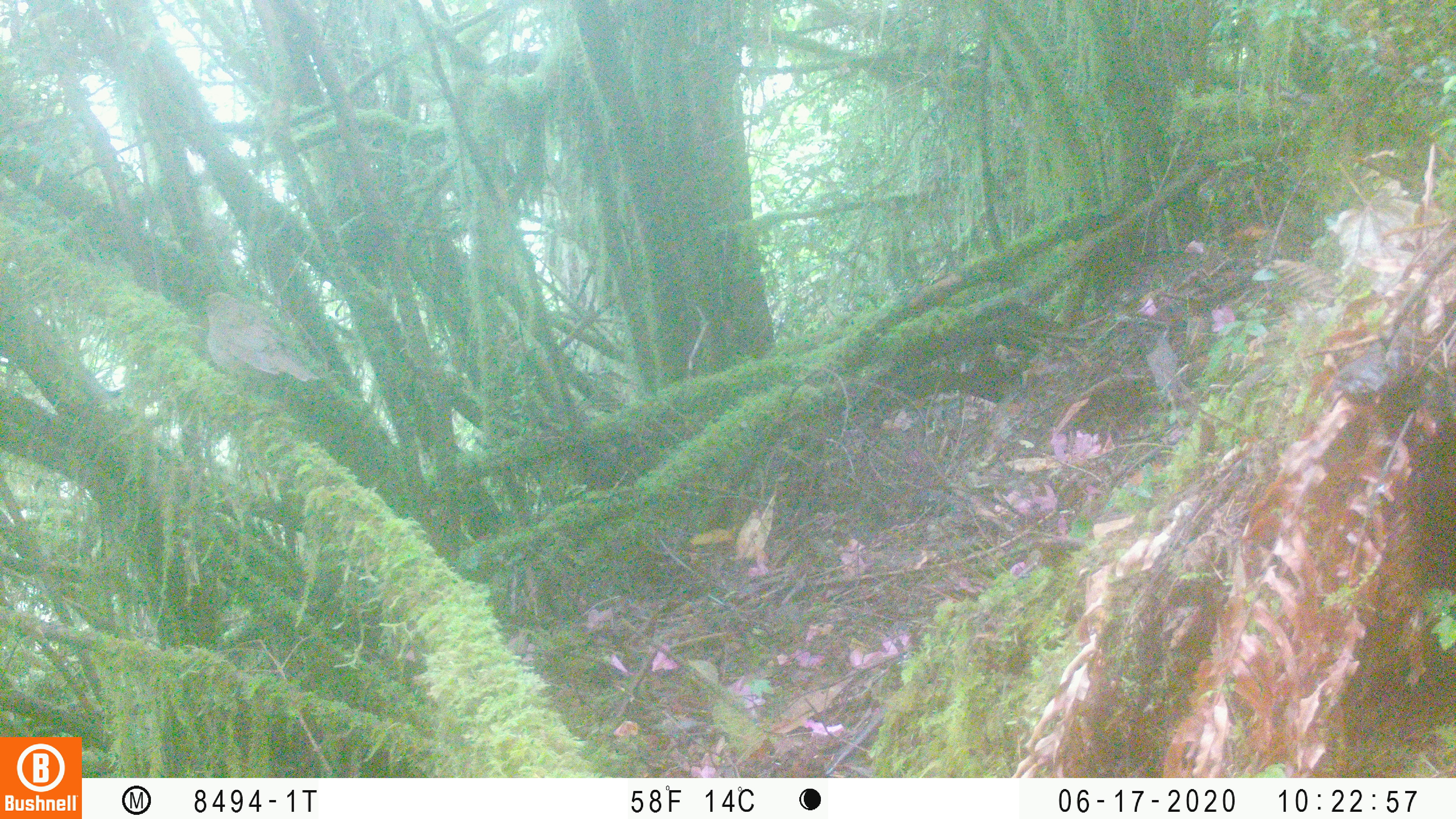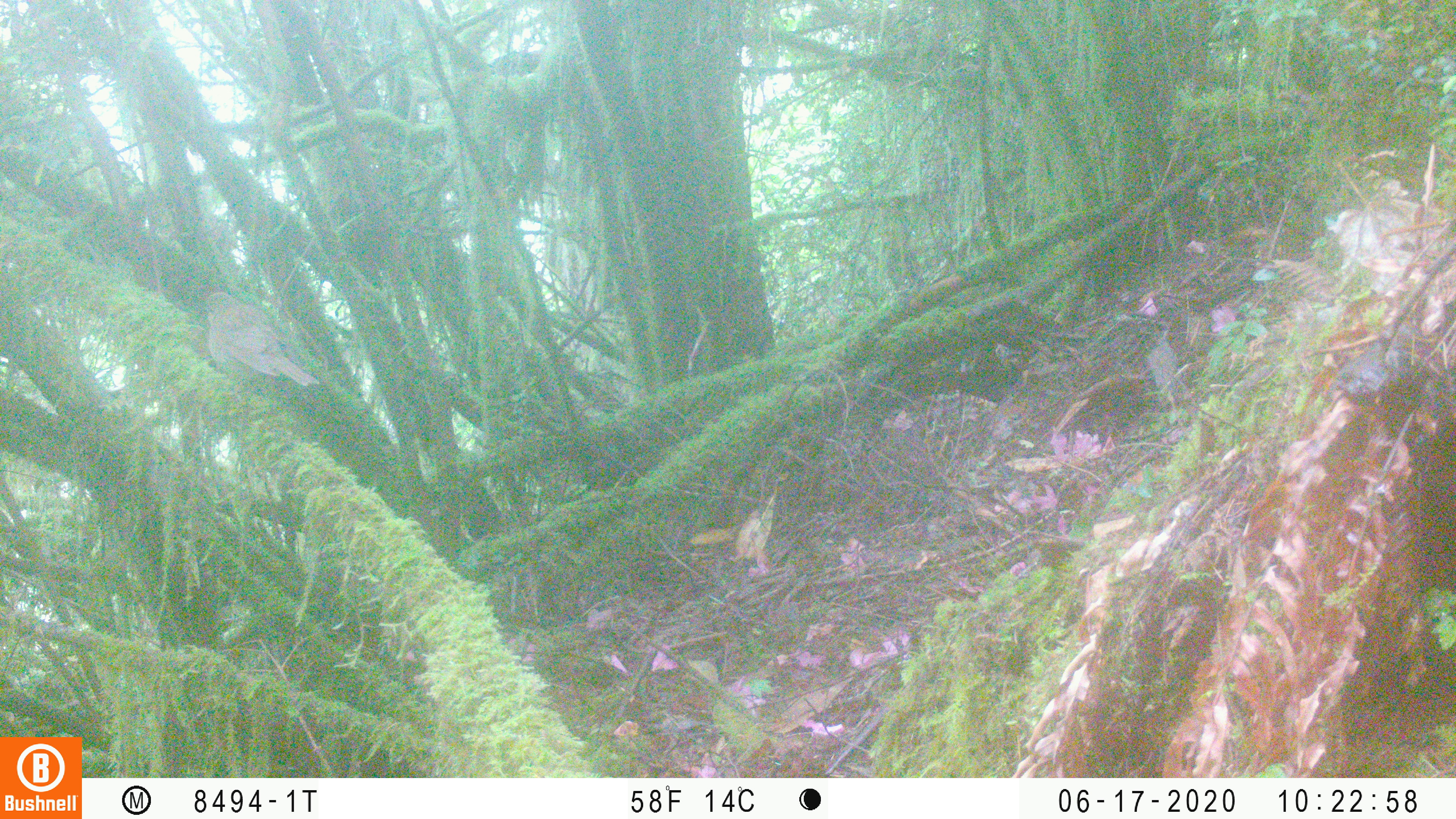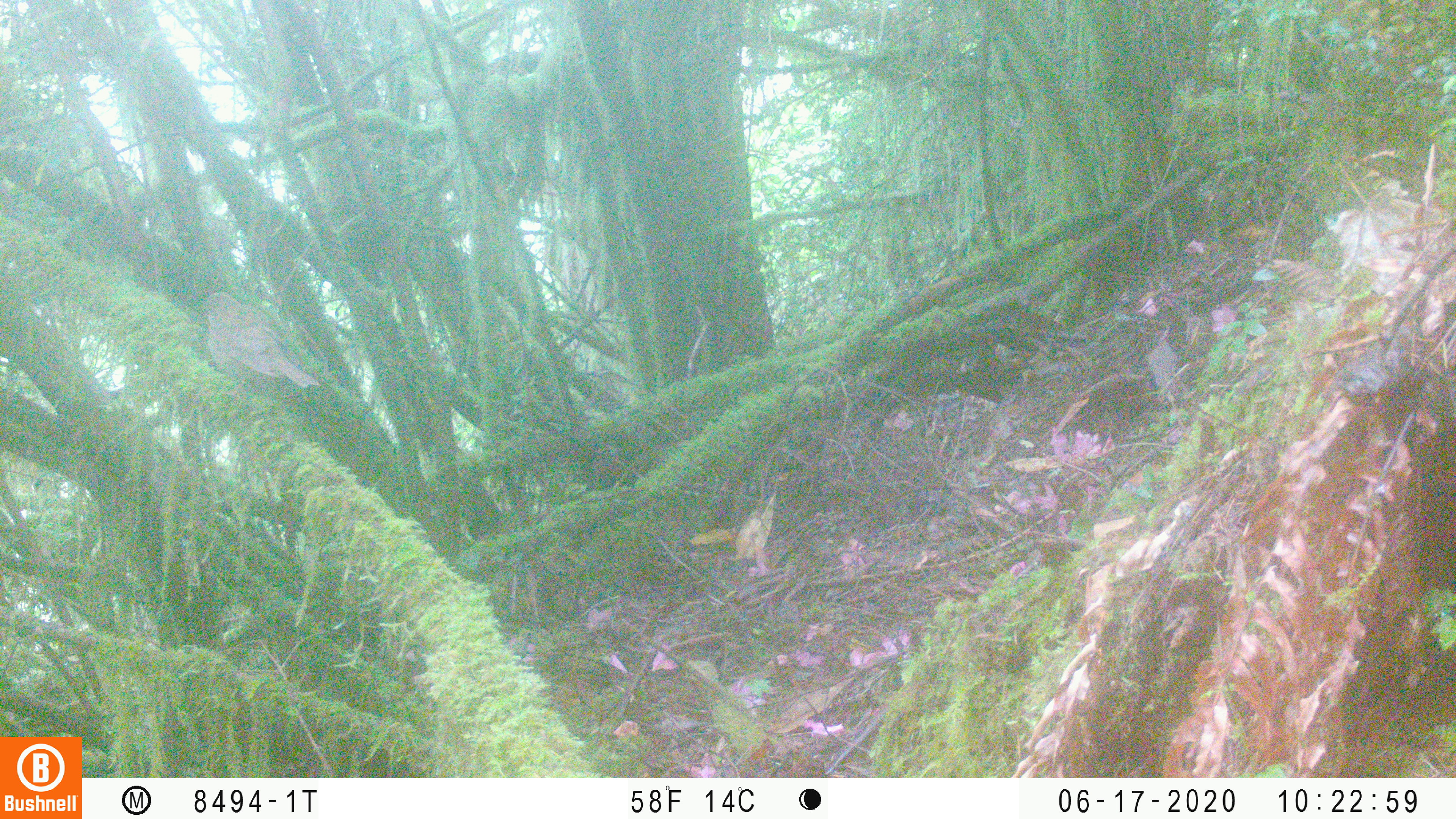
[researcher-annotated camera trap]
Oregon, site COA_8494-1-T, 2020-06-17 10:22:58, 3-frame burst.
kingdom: Animalia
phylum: Chordata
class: Aves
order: Passeriformes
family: Turdidae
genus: Catharus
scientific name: Catharus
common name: brown thrushes and nightingale-thrushes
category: catharus species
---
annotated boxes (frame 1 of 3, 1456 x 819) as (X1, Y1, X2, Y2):
catharus species: (200, 290, 314, 387)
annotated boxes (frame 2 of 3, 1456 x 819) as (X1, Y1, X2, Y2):
catharus species: (200, 282, 312, 387)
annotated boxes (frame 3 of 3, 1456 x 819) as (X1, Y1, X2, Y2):
catharus species: (200, 291, 316, 396)